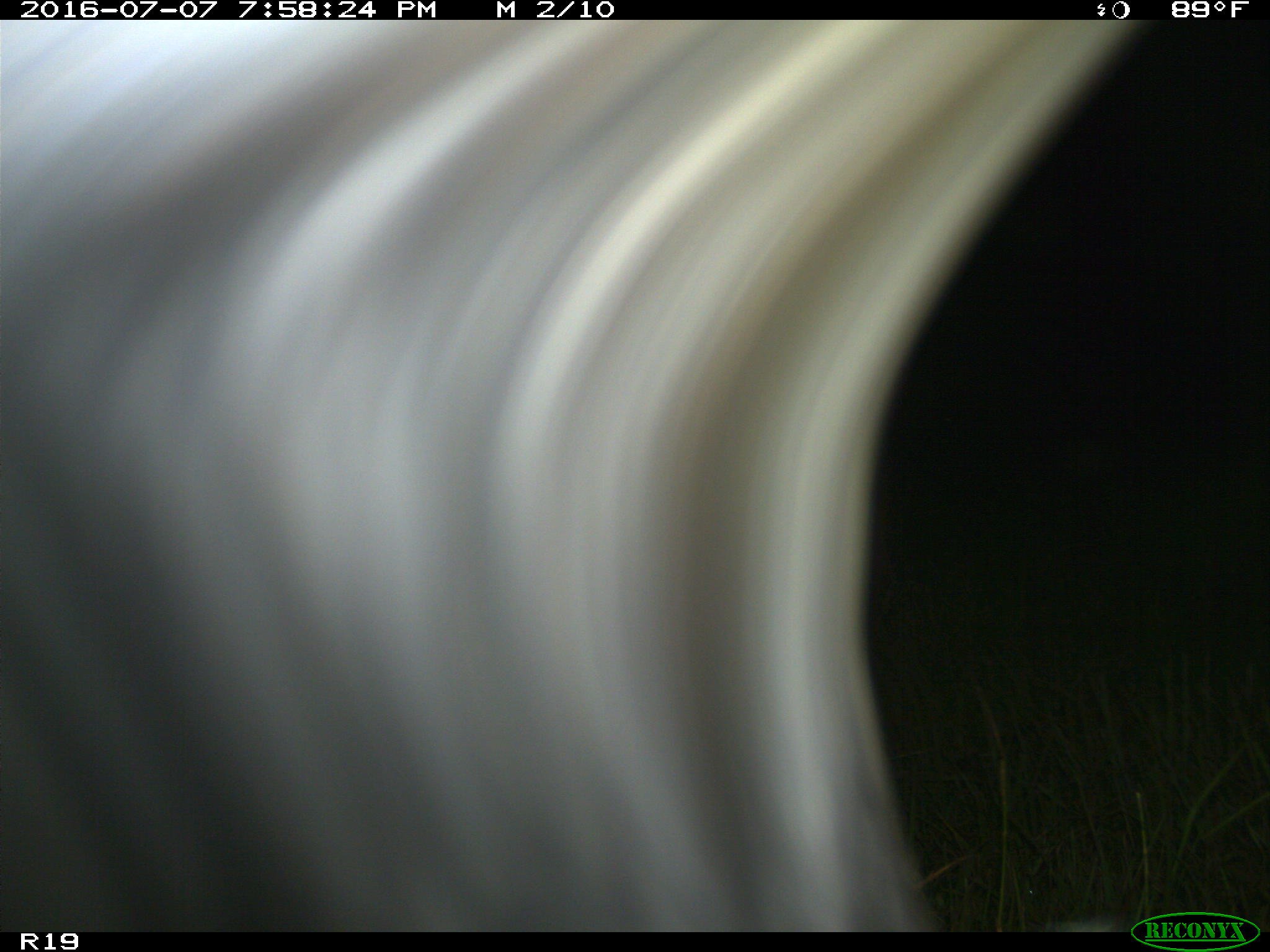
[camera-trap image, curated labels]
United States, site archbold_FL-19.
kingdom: Animalia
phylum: Chordata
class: Mammalia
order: Artiodactyla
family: Bovidae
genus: Bos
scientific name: Bos taurus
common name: domestic cow